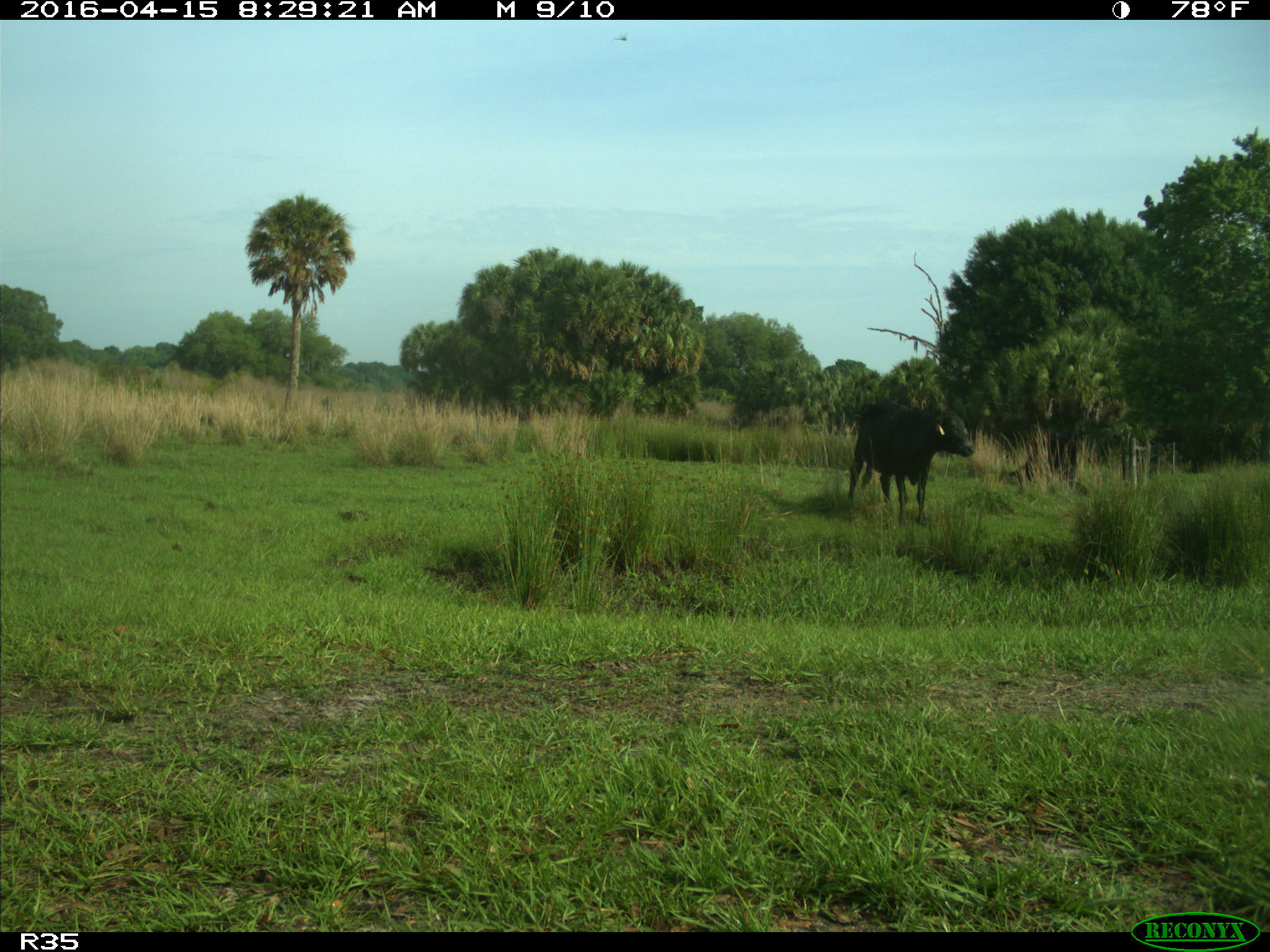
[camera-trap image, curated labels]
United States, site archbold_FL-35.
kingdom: Animalia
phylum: Chordata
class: Mammalia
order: Artiodactyla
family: Bovidae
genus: Bos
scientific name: Bos taurus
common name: domestic cow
Bos taurus (domestic cow).